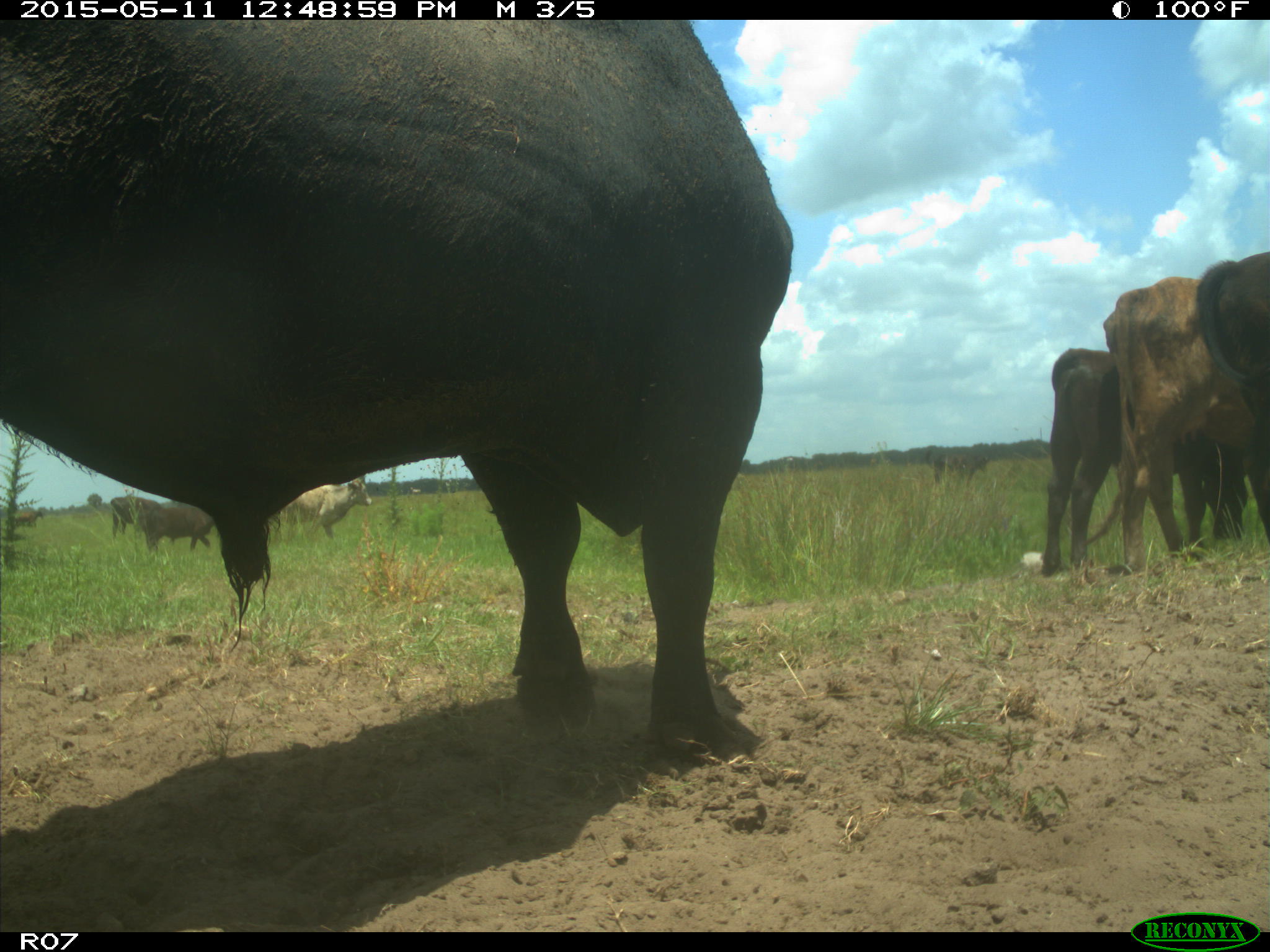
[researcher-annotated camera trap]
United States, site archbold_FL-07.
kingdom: Animalia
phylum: Chordata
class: Mammalia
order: Artiodactyla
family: Bovidae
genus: Bos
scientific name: Bos taurus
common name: domestic cow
Bos taurus (domestic cow).